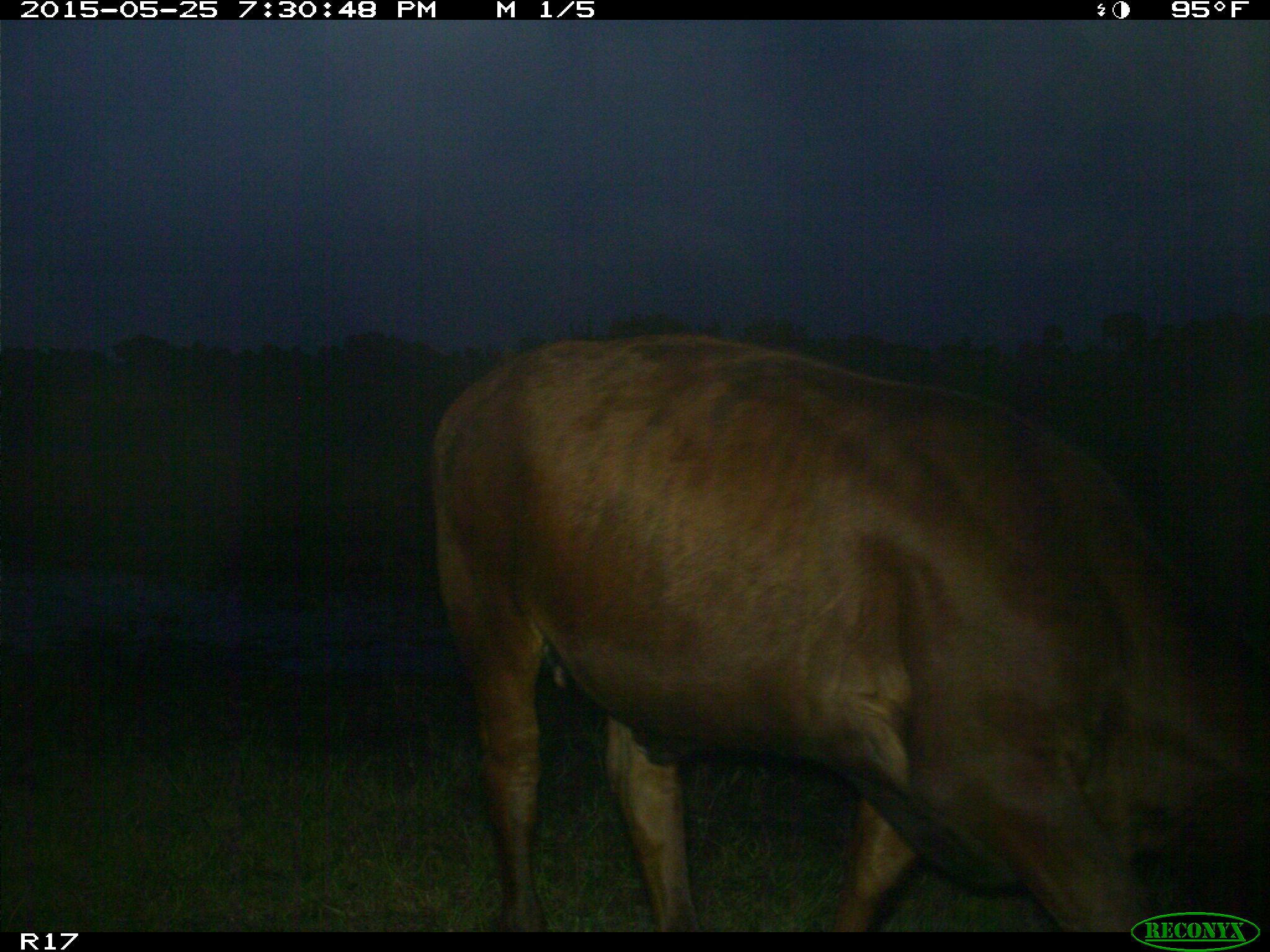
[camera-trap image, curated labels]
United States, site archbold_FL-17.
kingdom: Animalia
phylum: Chordata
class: Mammalia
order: Artiodactyla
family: Bovidae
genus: Bos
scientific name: Bos taurus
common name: domestic cow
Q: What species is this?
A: Bos taurus (domestic cow).